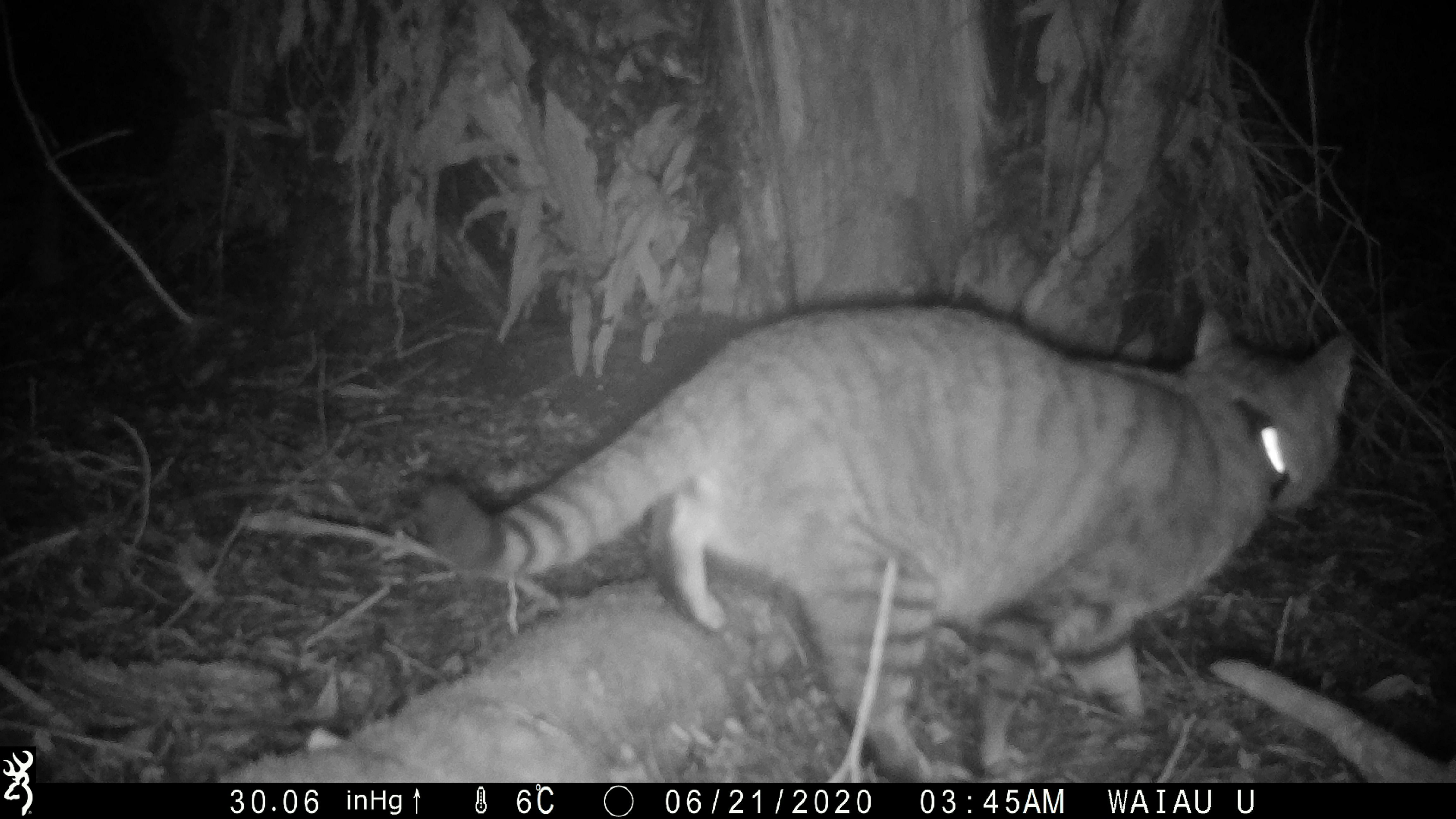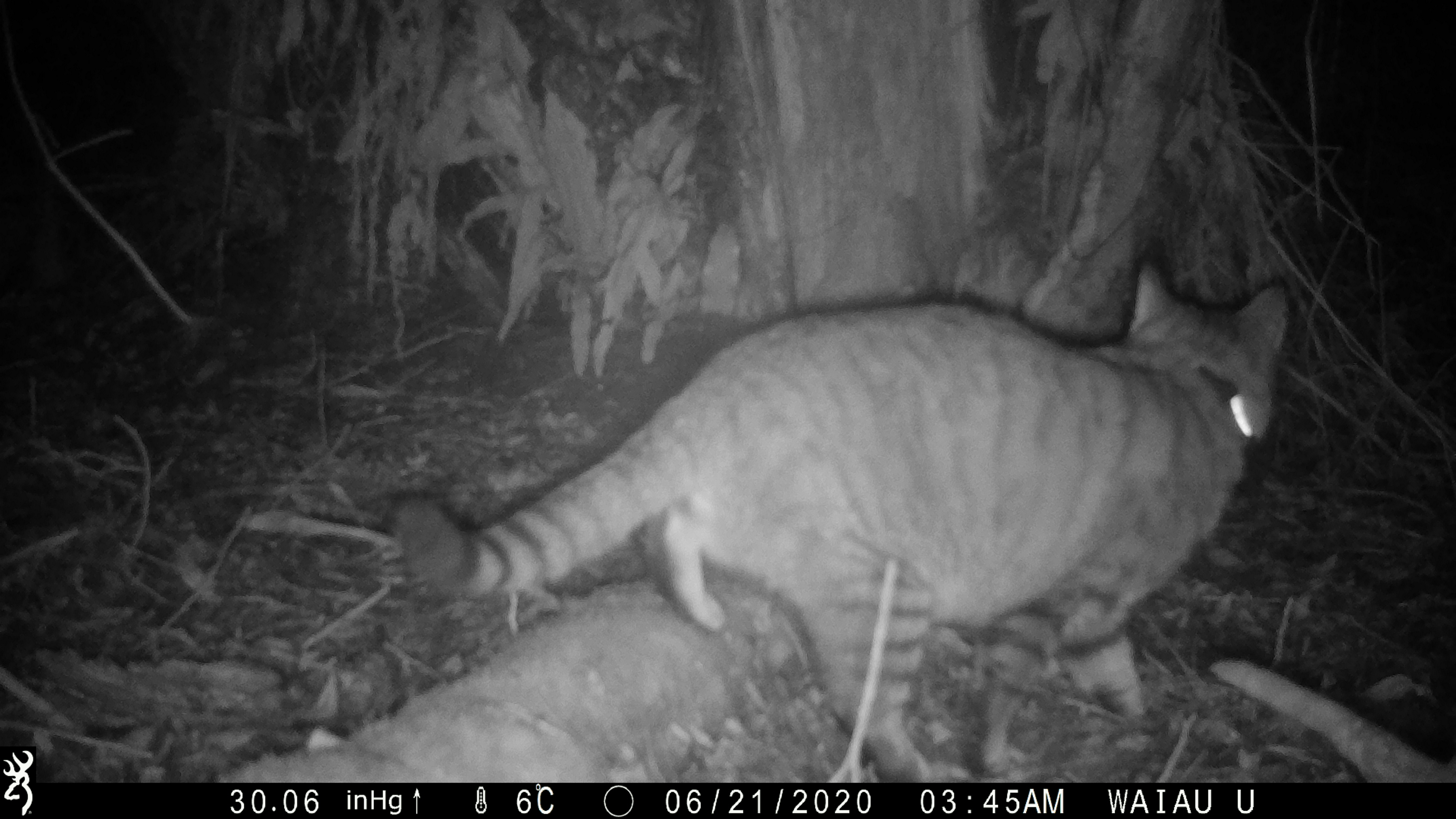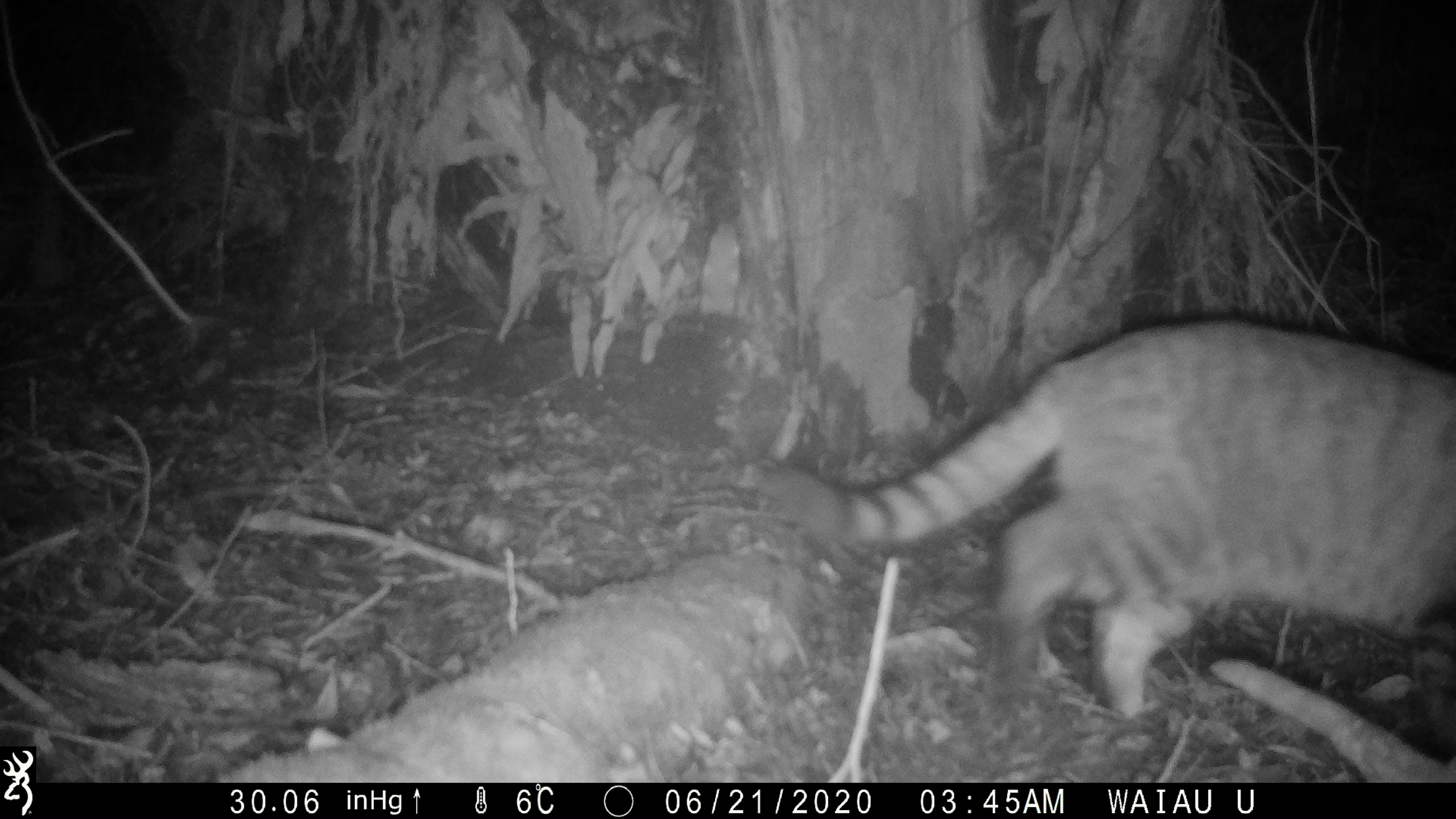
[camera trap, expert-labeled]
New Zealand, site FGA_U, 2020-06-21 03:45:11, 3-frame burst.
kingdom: Animalia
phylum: Chordata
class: Mammalia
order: Carnivora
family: Felidae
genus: Felis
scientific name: Felis catus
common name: domestic cat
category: cat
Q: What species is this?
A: Cat (domestic cat) (Felis catus).